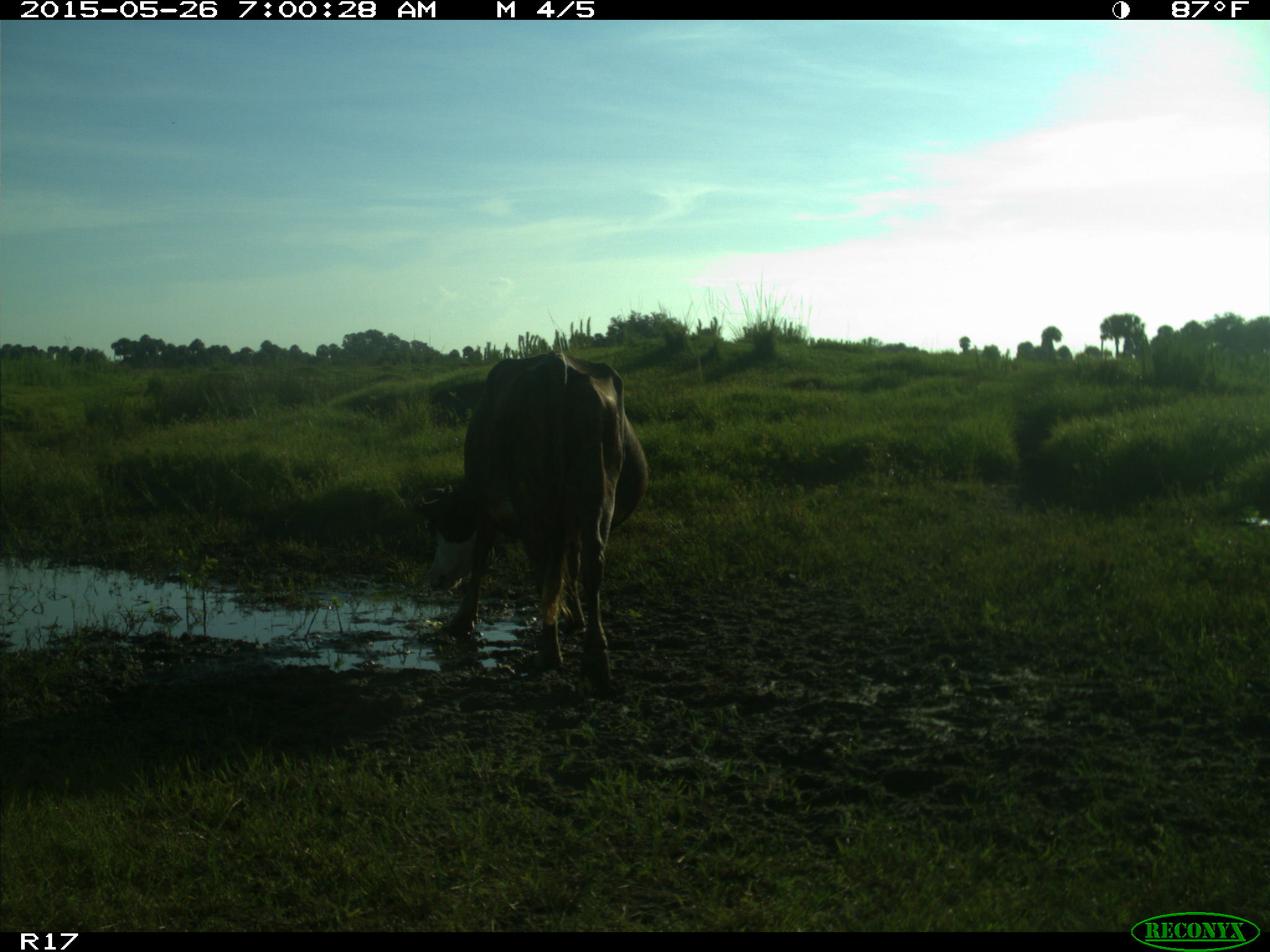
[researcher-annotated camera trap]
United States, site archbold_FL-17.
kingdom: Animalia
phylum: Chordata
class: Mammalia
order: Artiodactyla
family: Bovidae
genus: Bos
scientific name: Bos taurus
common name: domestic cow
Bos taurus (domestic cow).